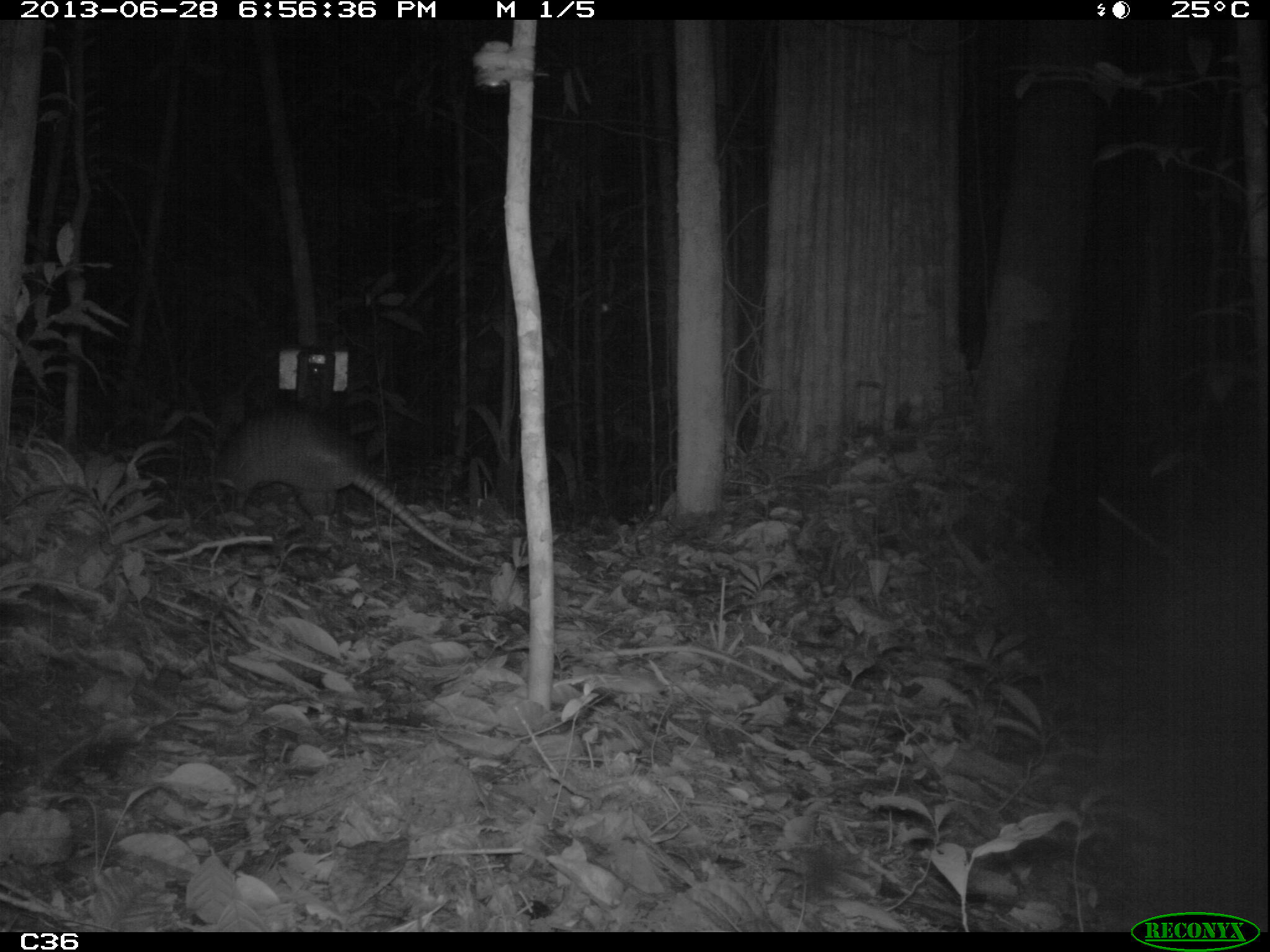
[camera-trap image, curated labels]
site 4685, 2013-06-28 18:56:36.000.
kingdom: Animalia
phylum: Chordata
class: Mammalia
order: Cingulata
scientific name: Cingulata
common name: armadillo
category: unknown armadillo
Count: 1.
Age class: adult.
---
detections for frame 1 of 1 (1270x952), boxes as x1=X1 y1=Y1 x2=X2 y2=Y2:
unknown armadillo: x1=203 y1=398 x2=482 y2=565